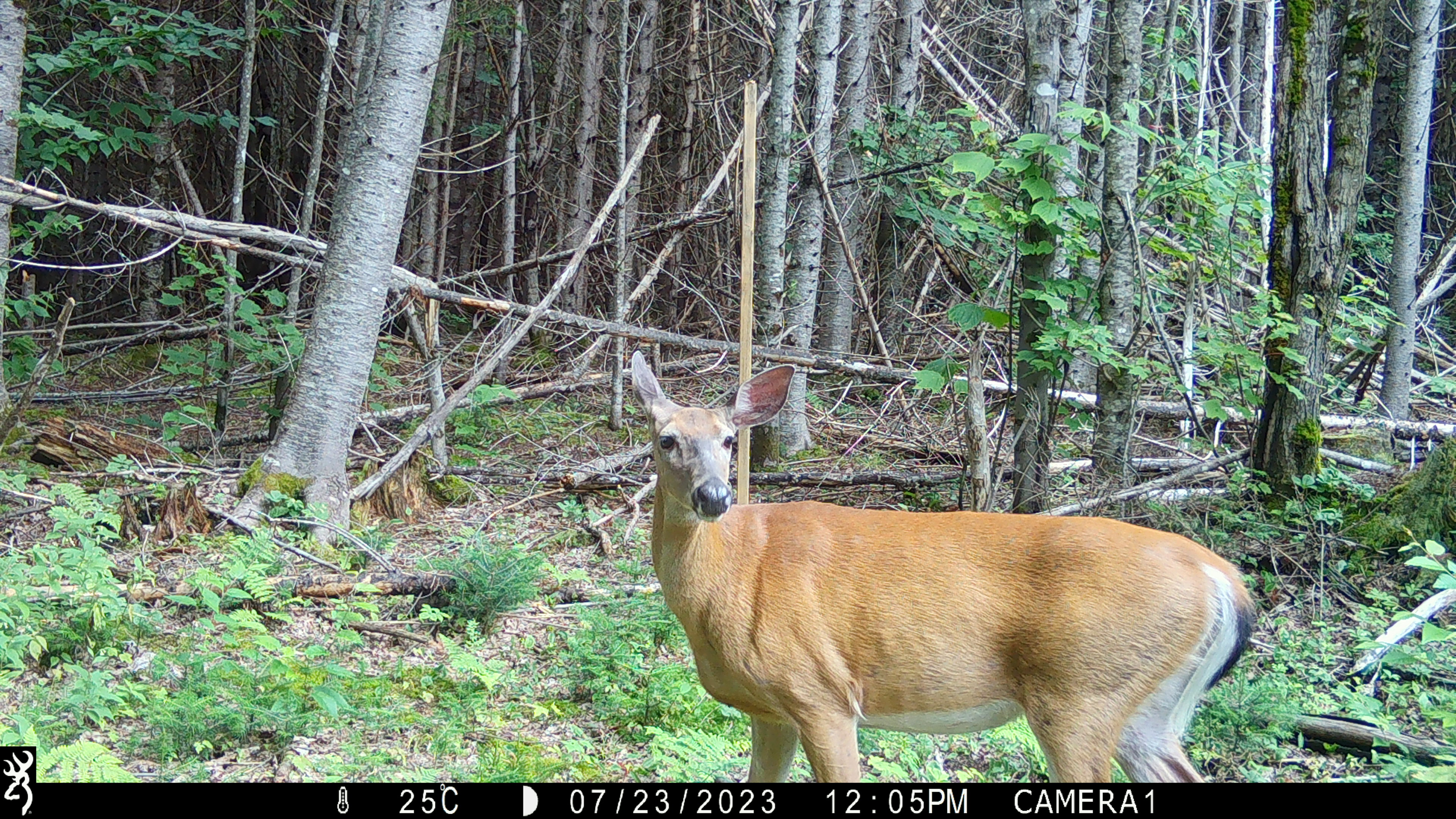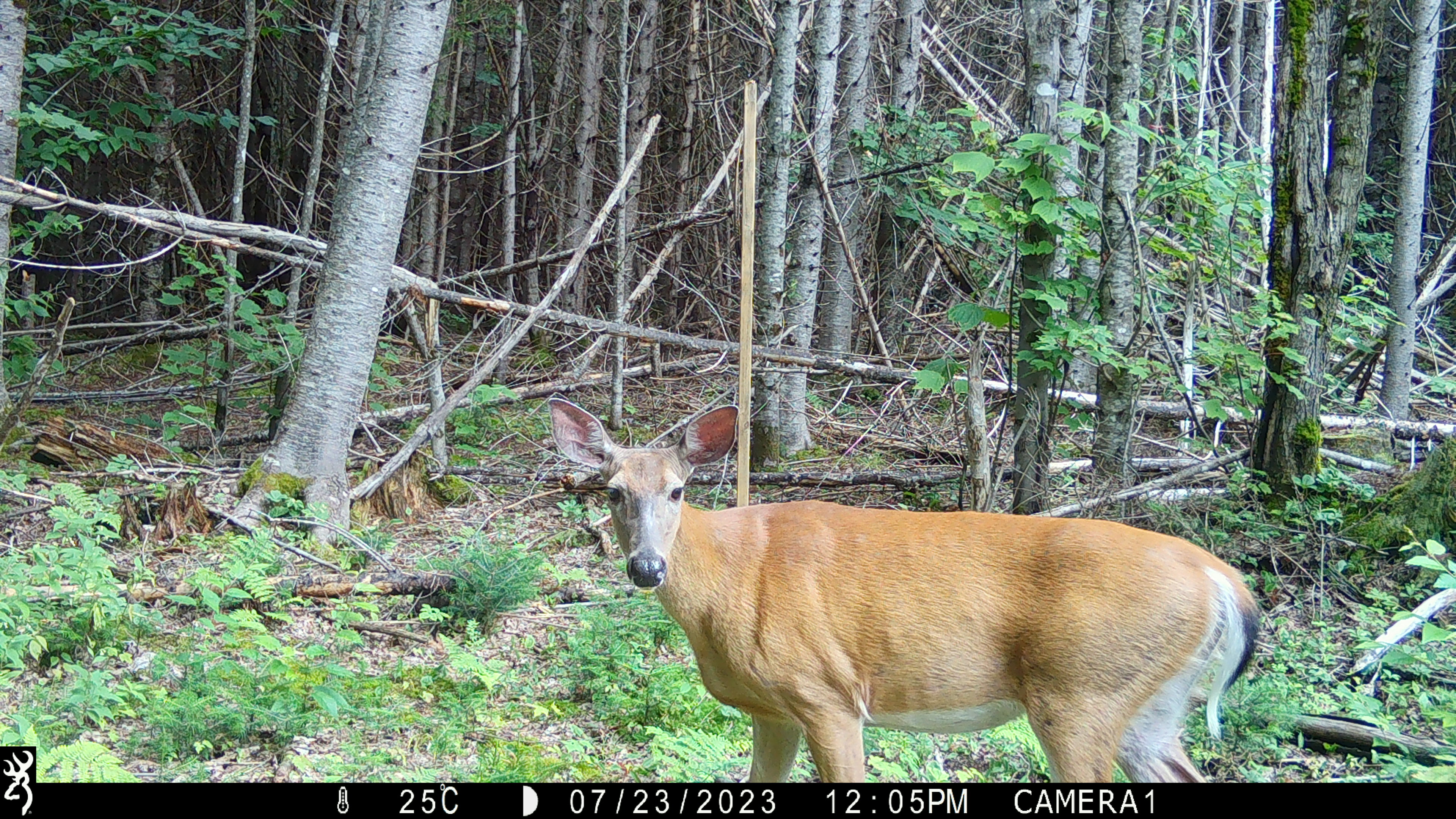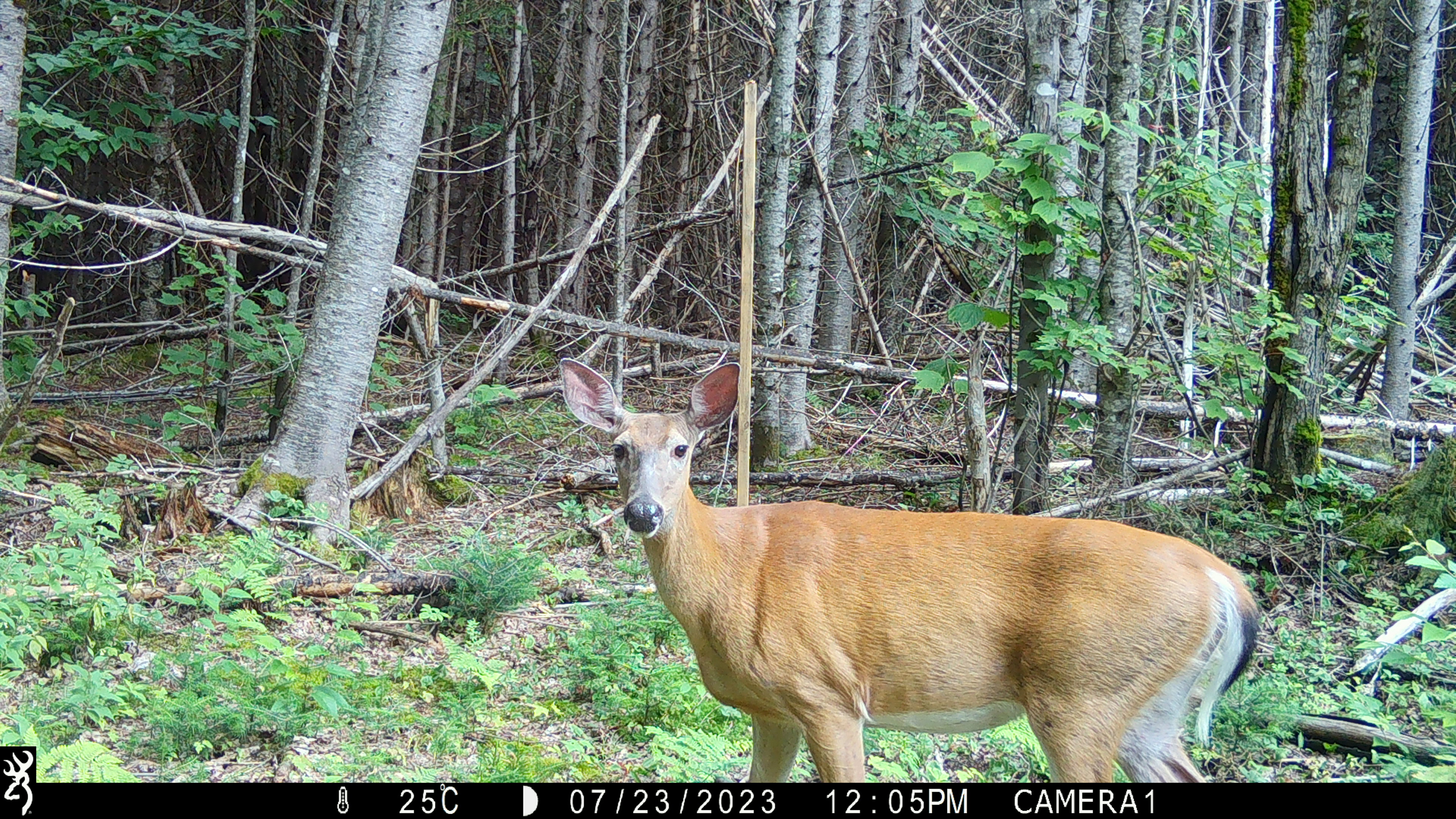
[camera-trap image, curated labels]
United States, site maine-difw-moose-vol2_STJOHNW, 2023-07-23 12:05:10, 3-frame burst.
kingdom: Animalia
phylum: Chordata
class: Mammalia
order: Artiodactyla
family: Cervidae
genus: Odocoileus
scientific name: Odocoileus virginianus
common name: white-tailed deer